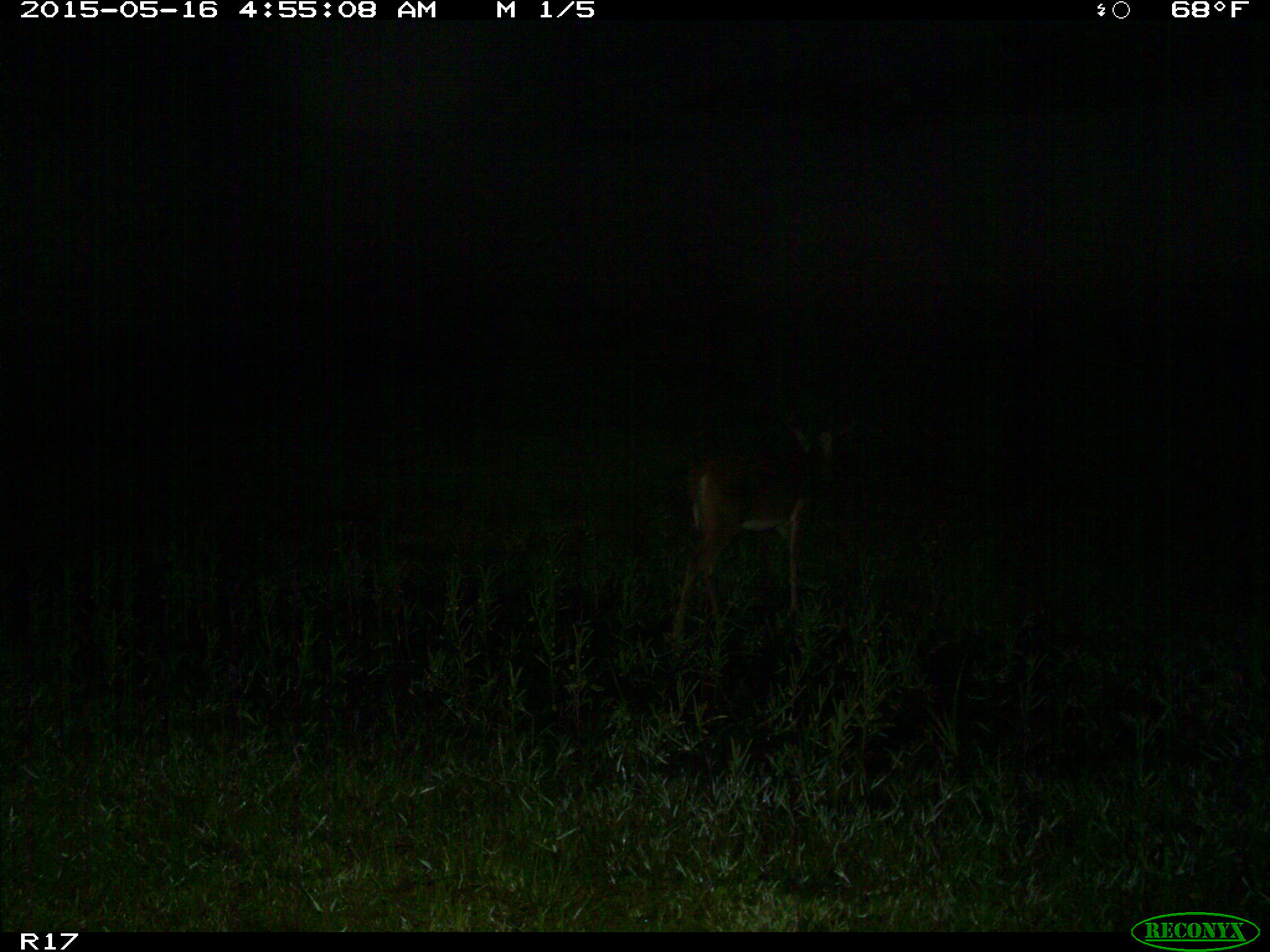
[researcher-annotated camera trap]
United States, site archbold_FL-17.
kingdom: Animalia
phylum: Chordata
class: Mammalia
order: Artiodactyla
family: Cervidae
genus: Odocoileus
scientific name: Odocoileus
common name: deer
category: unidentified deer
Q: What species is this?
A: Unidentified deer (deer) (Odocoileus).